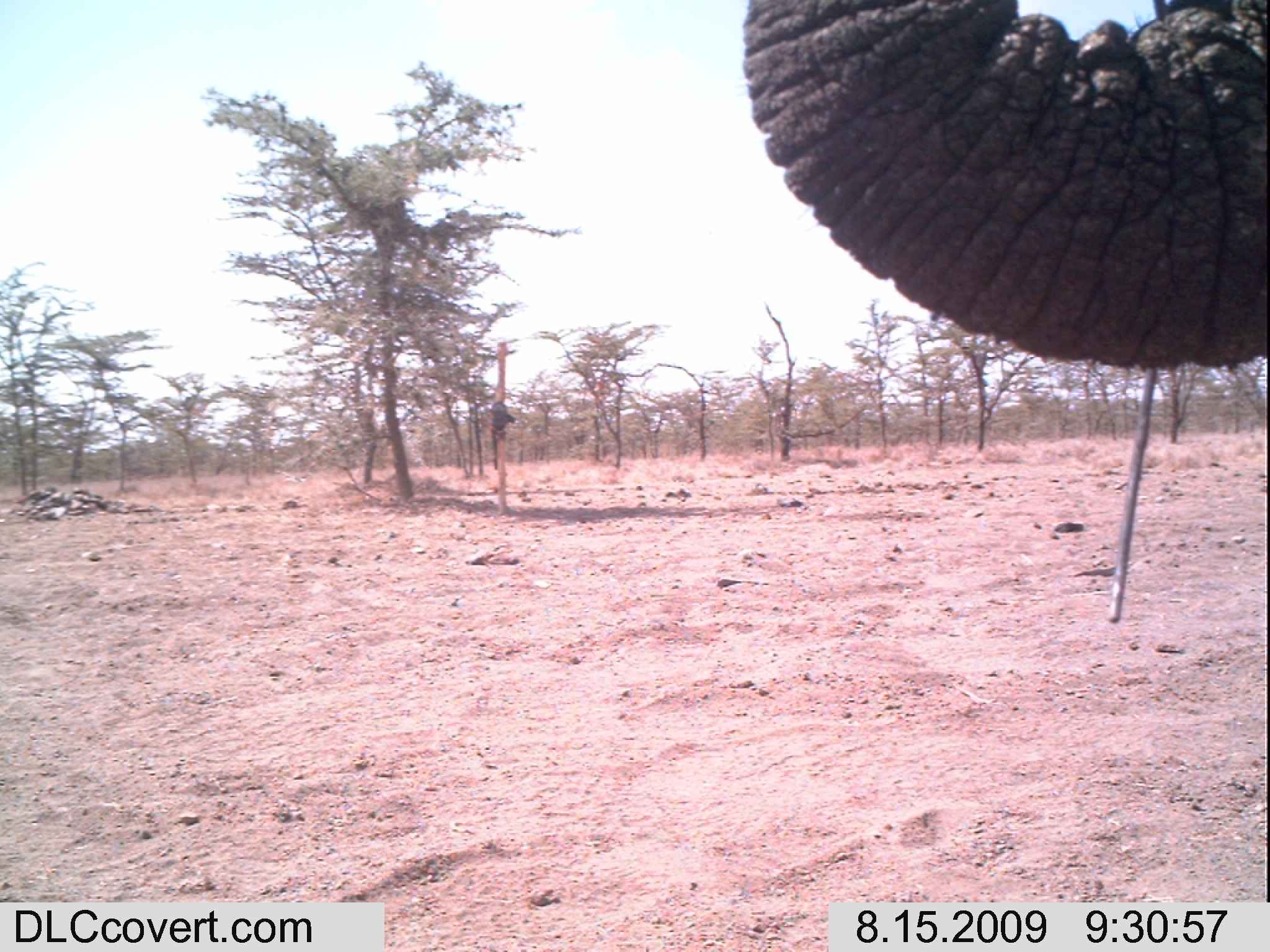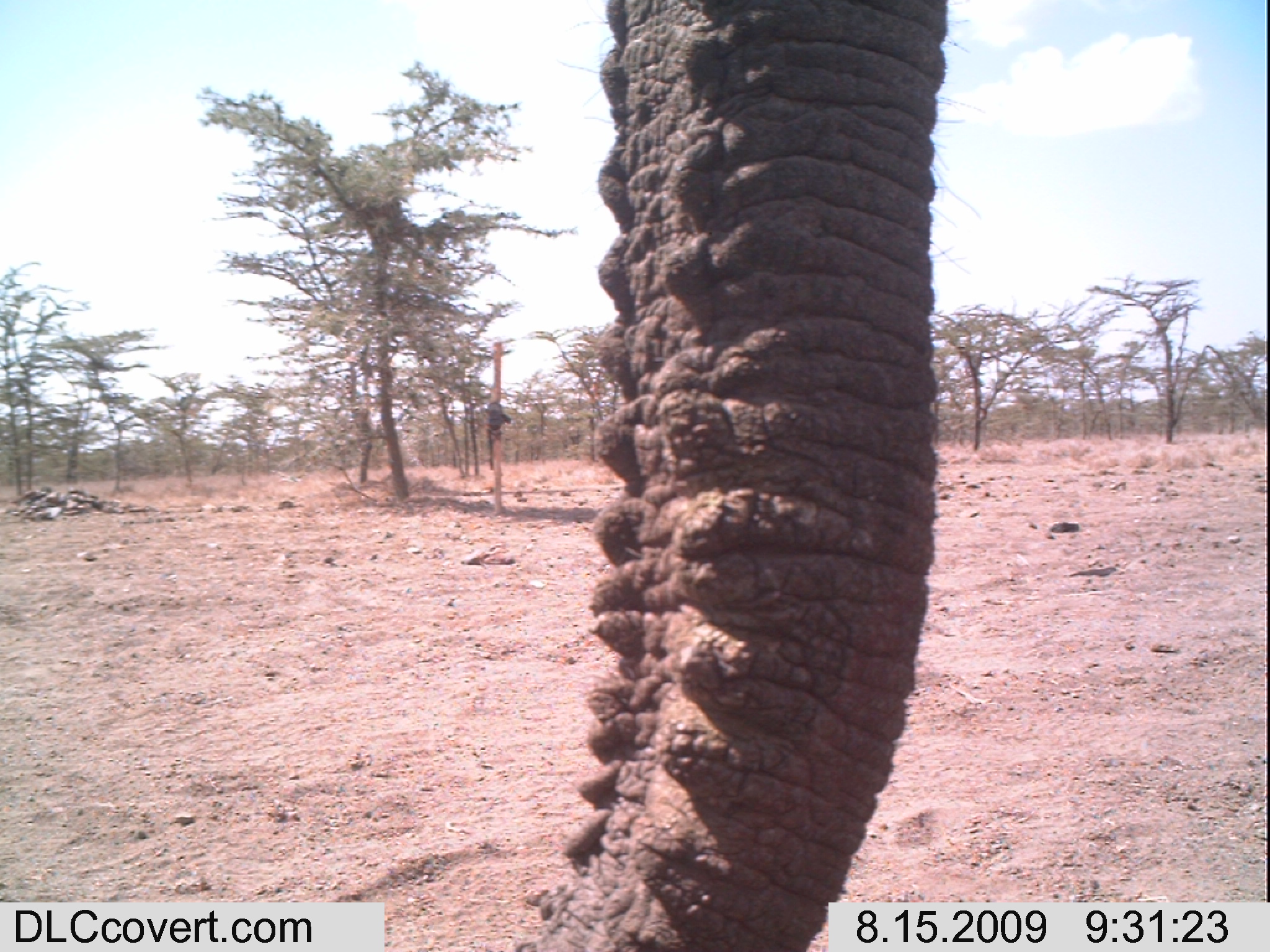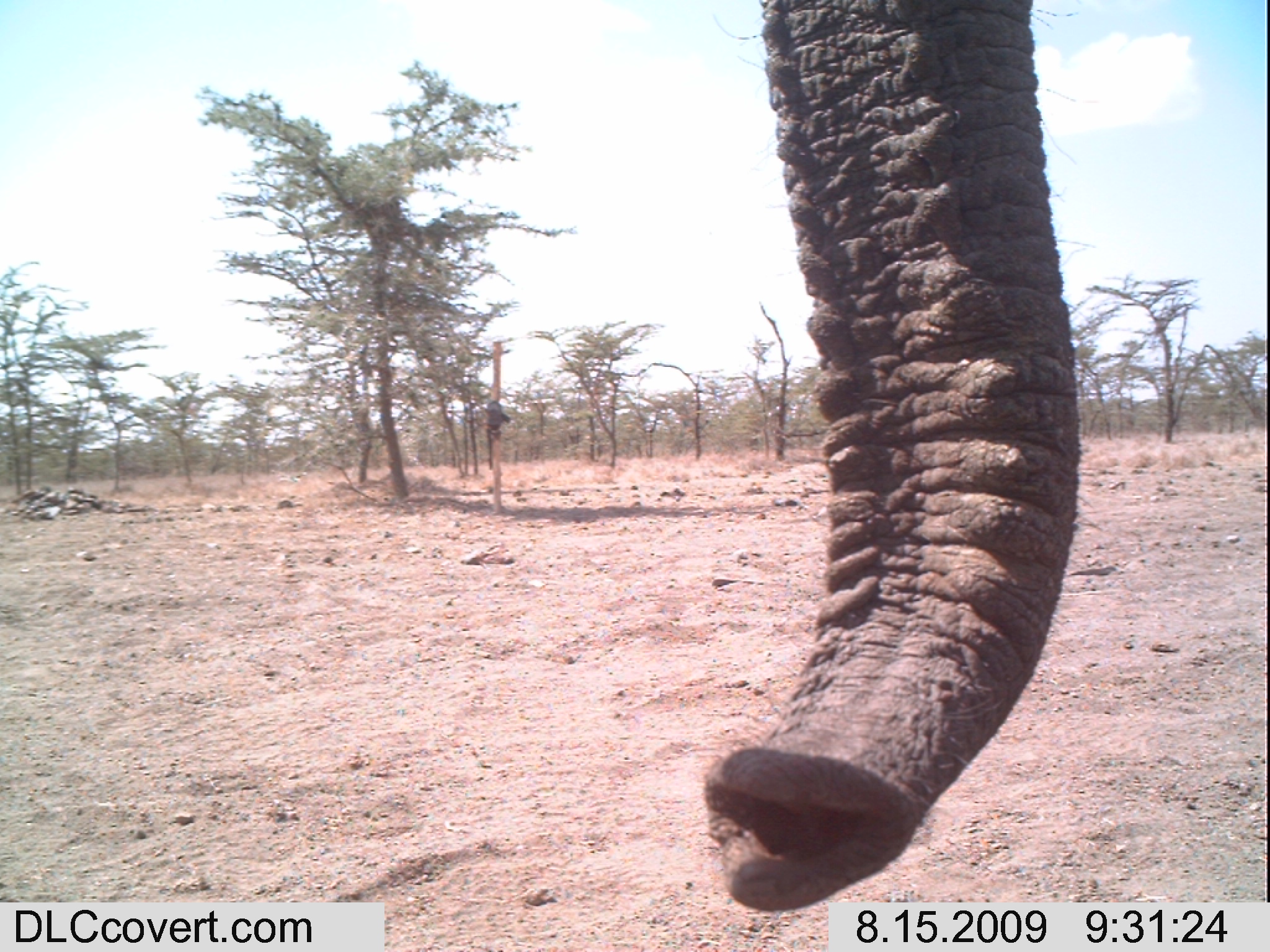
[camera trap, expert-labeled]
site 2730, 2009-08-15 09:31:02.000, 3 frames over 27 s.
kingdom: Animalia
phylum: Chordata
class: Mammalia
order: Proboscidea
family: Elephantidae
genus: Loxodonta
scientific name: Loxodonta africana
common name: african bush elephant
Loxodonta africana (african bush elephant), count 1.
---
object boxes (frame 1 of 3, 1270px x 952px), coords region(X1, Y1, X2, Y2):
loxodonta africana: region(740, 0, 1270, 371)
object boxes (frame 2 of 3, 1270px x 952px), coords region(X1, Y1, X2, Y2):
loxodonta africana: region(502, 0, 952, 952)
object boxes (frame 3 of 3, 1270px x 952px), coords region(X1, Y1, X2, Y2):
loxodonta africana: region(699, 0, 1084, 914)